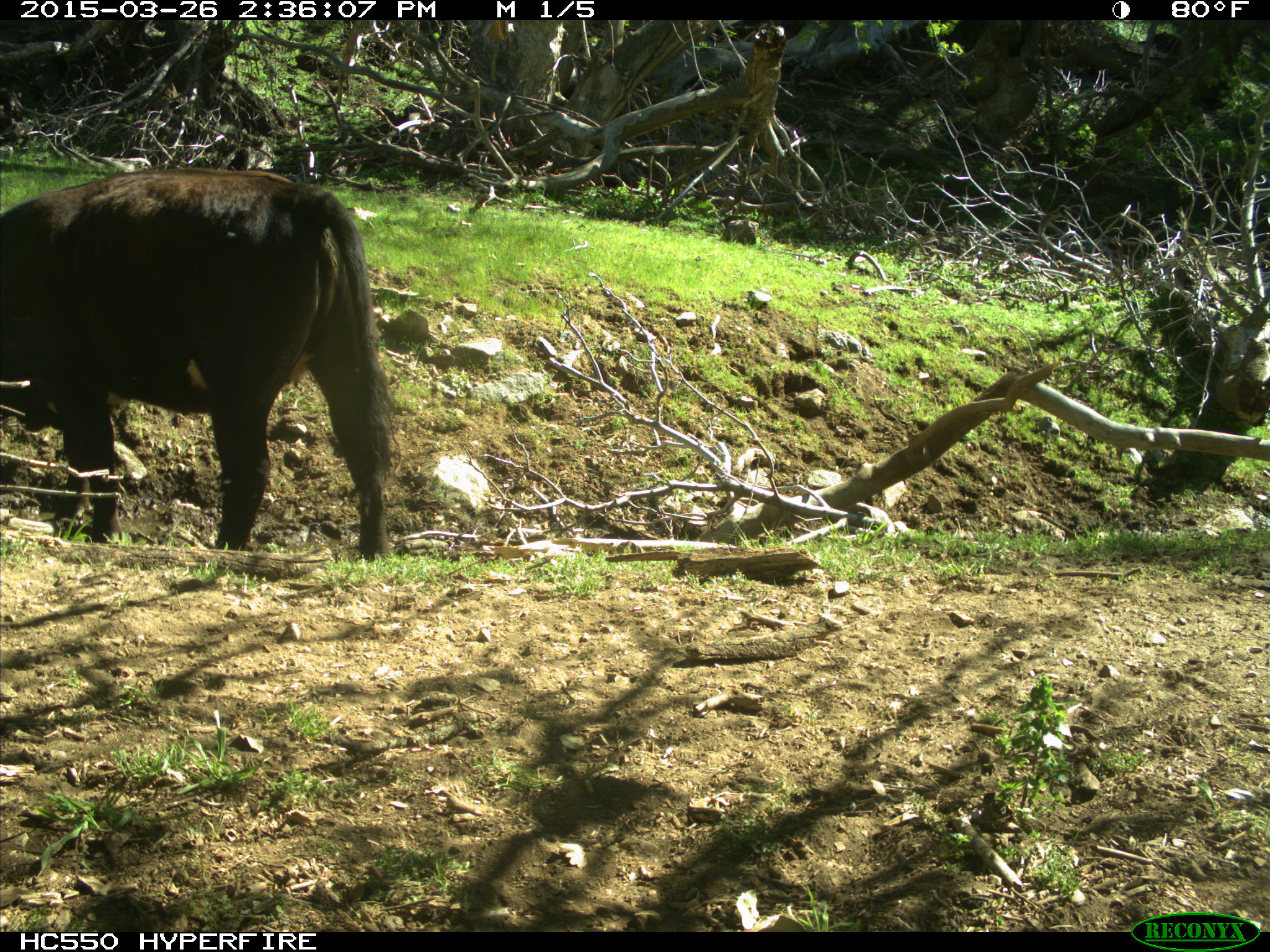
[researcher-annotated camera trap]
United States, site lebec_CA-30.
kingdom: Animalia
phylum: Chordata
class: Mammalia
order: Artiodactyla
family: Bovidae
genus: Bos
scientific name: Bos taurus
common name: domestic cow